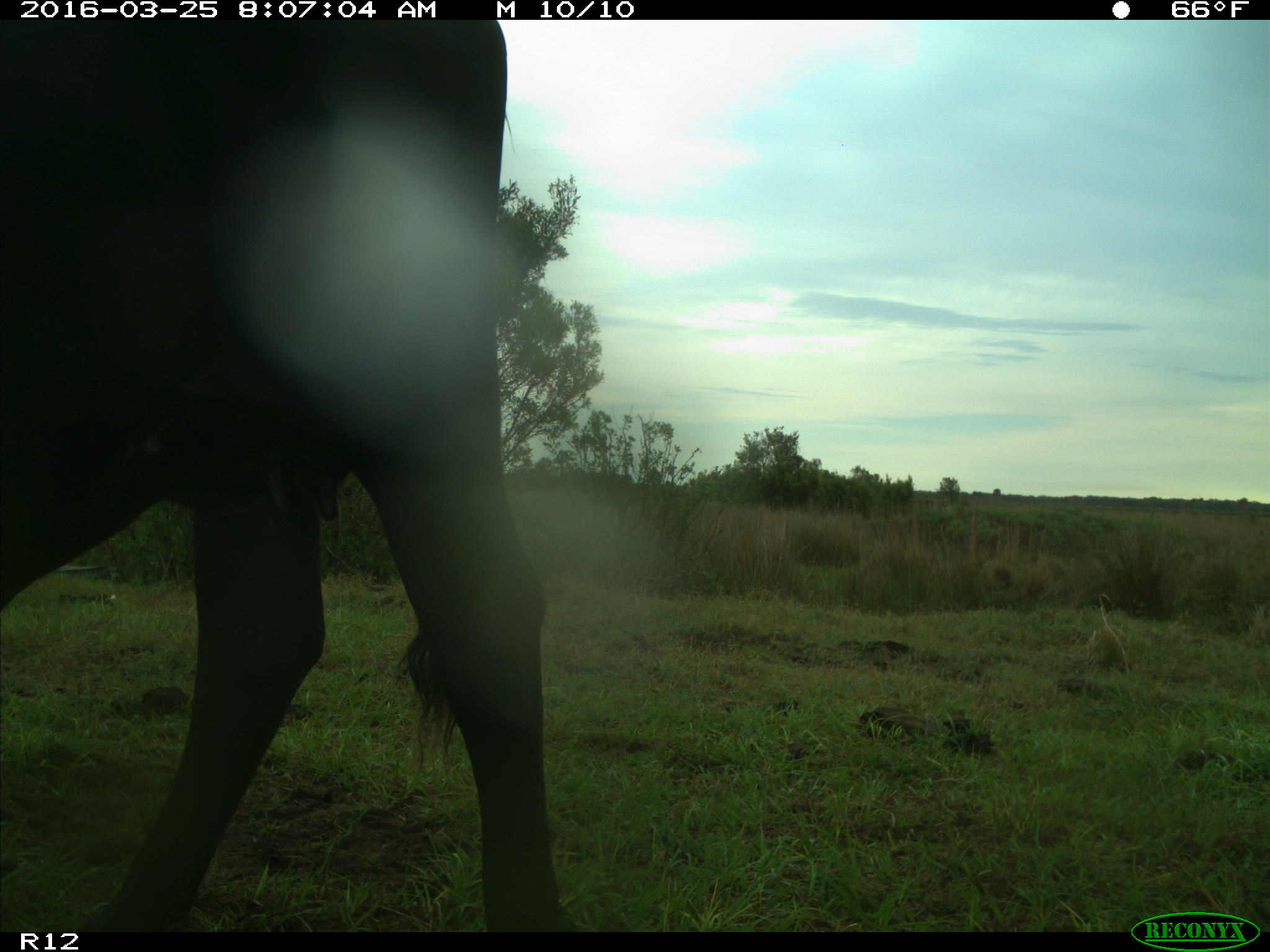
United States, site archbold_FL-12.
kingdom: Animalia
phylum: Chordata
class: Mammalia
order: Artiodactyla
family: Bovidae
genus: Bos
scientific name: Bos taurus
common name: domestic cow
Bos taurus (domestic cow).